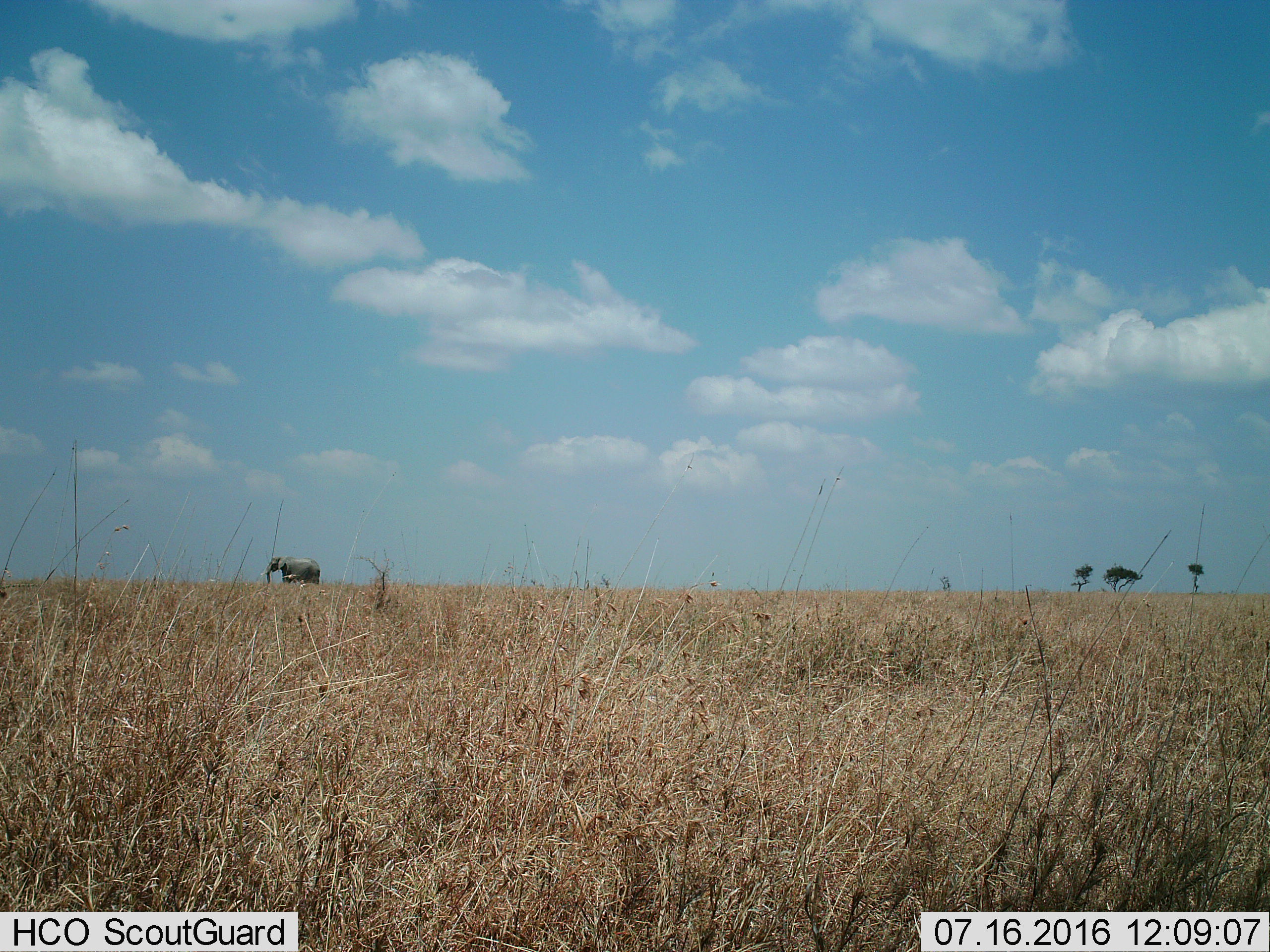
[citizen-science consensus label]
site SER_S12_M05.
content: unidentified animal